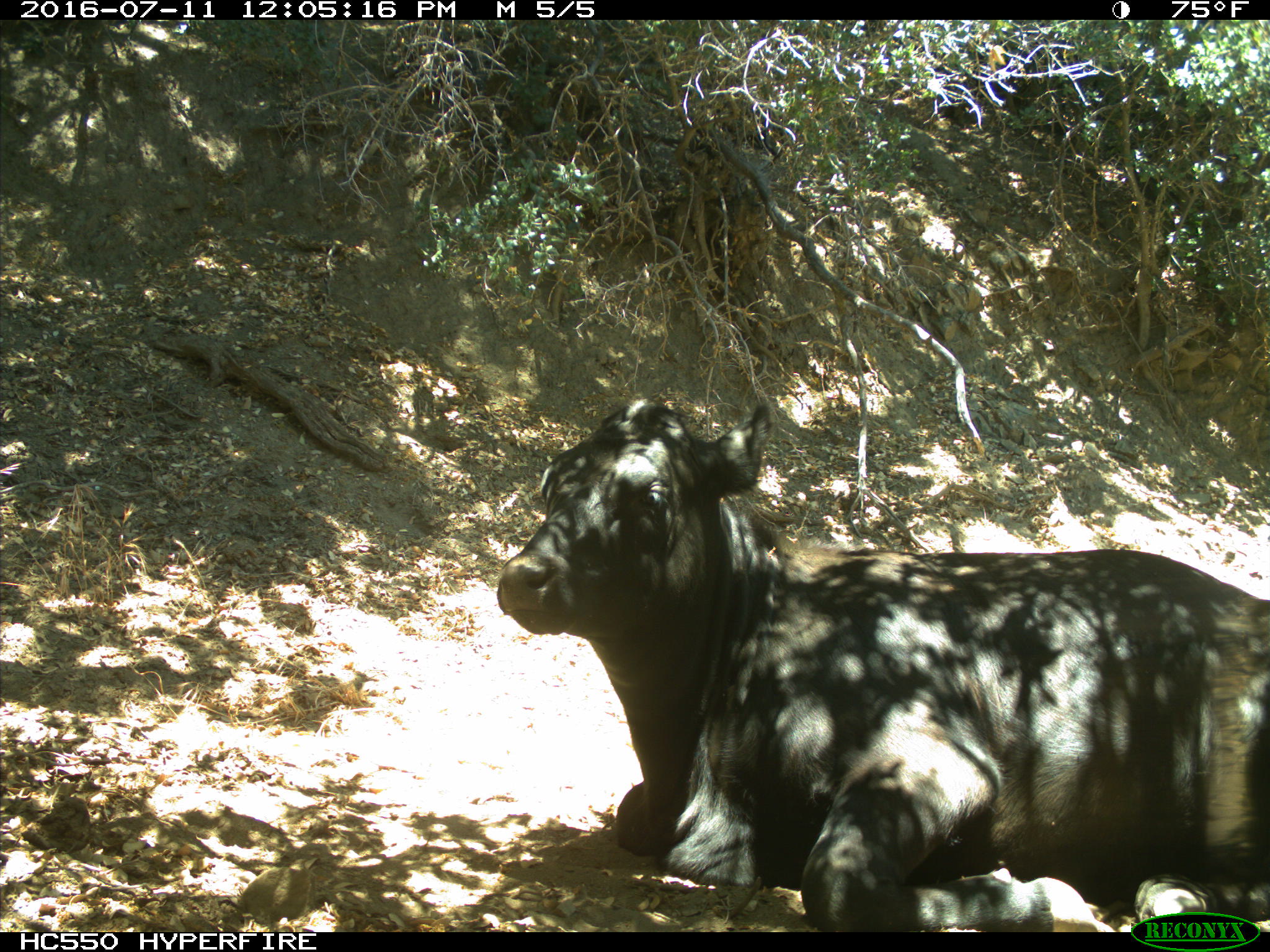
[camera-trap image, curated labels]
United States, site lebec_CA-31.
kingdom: Animalia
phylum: Chordata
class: Mammalia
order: Artiodactyla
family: Bovidae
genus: Bos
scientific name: Bos taurus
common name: domestic cow